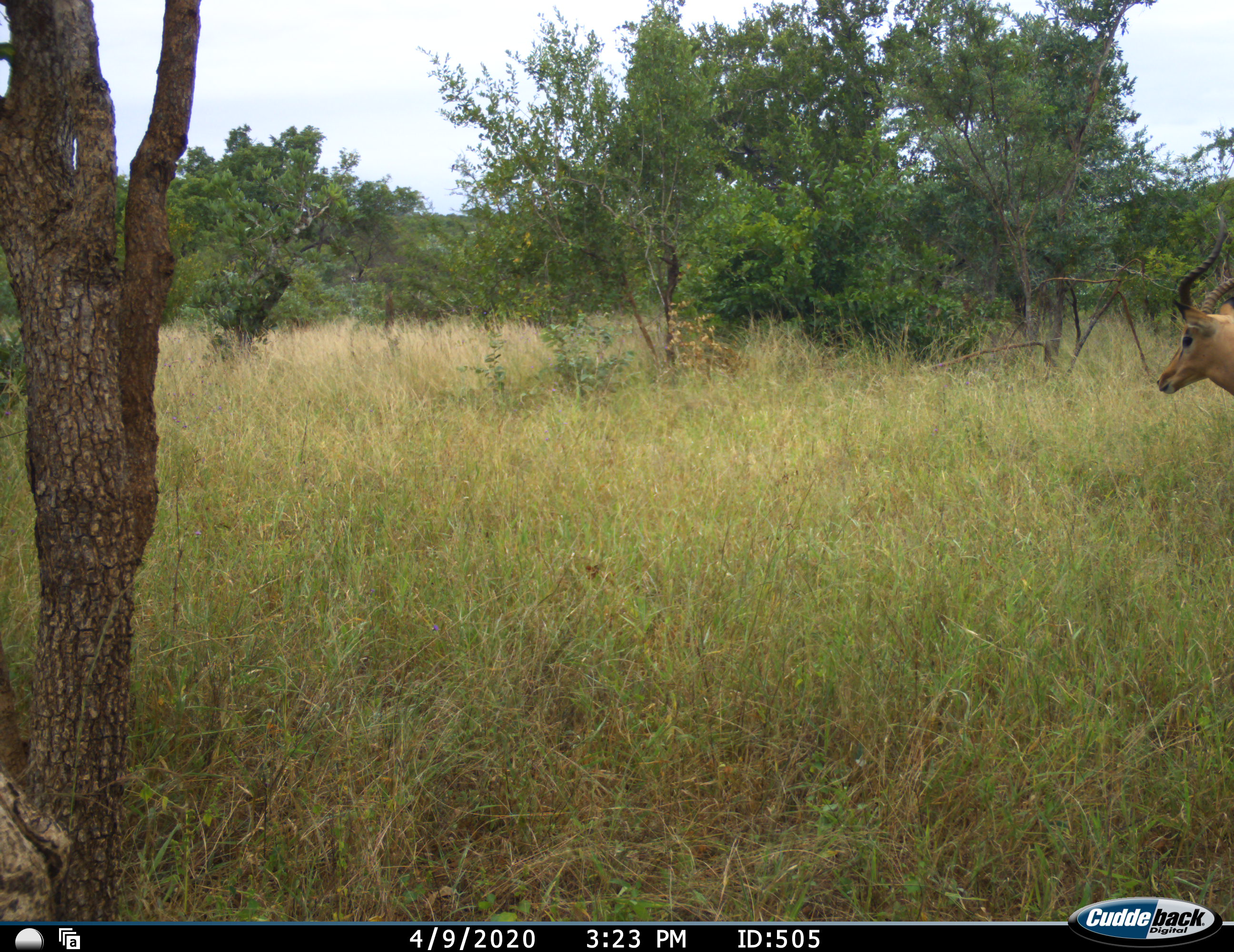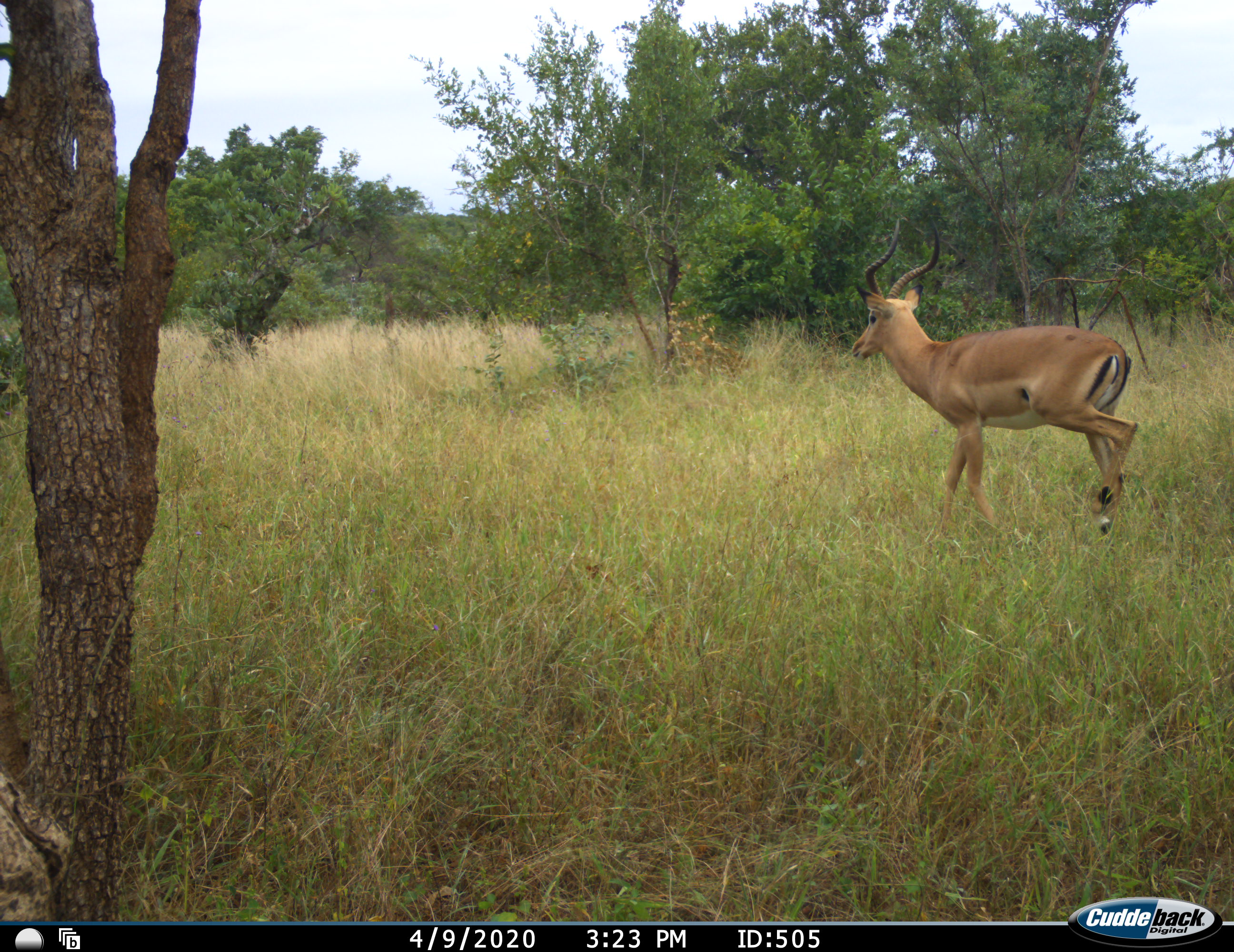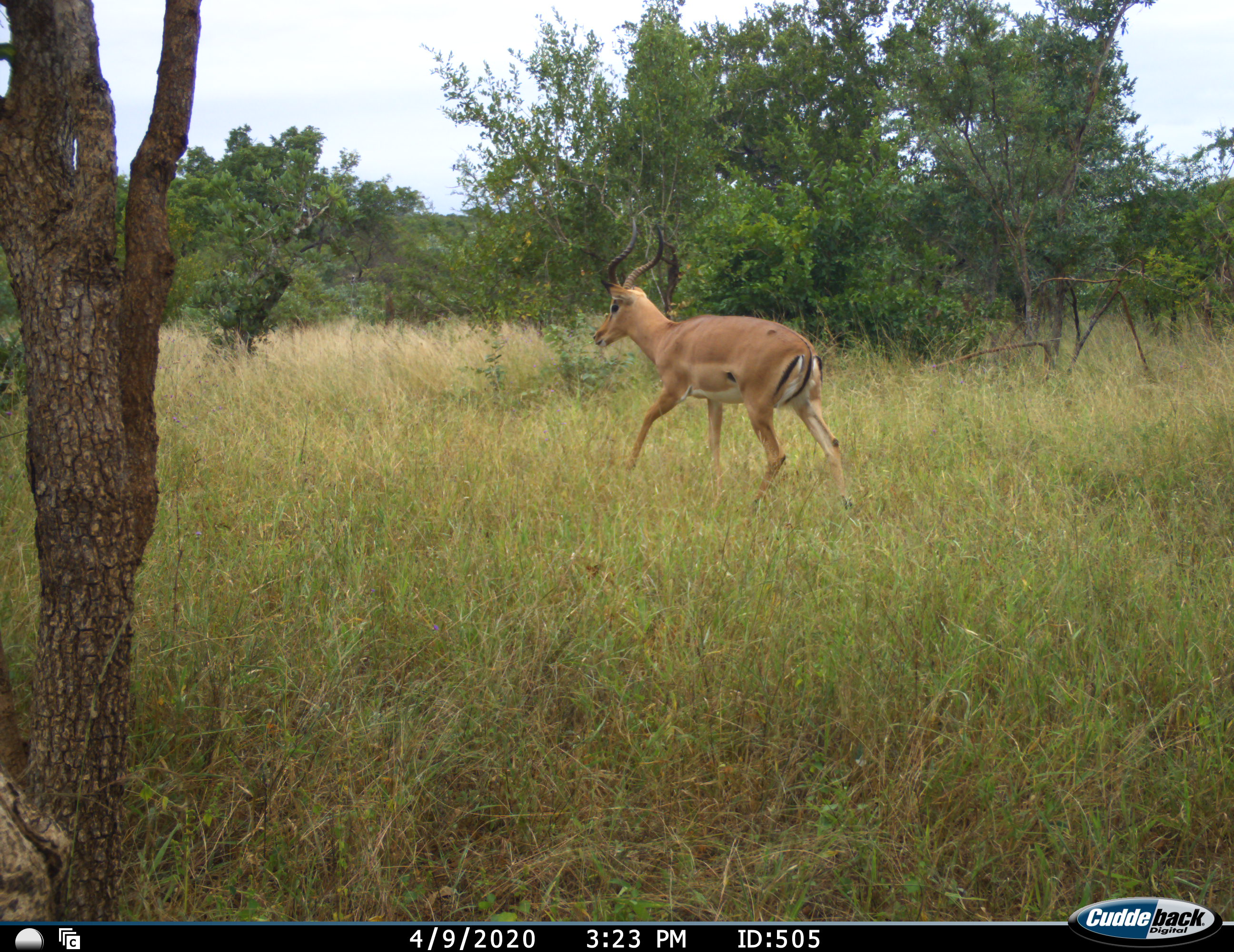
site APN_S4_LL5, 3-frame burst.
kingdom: Animalia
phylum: Chordata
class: Mammalia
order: Artiodactyla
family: Bovidae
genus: Aepyceros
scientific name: Aepyceros melampus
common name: impala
Impala (Aepyceros melampus), count 1. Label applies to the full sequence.